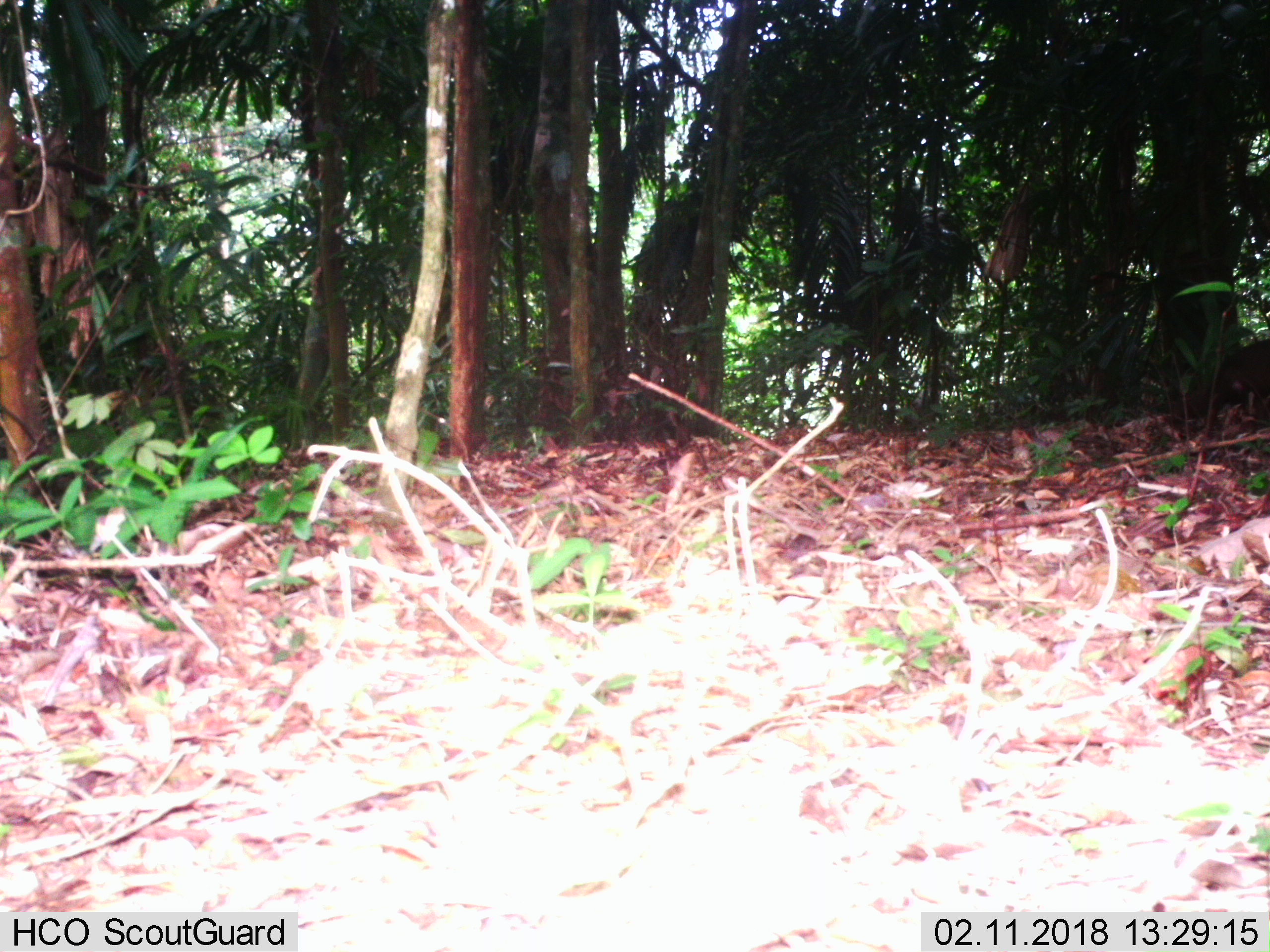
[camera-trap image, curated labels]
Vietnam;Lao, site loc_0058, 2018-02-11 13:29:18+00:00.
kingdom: Animalia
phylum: Chordata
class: Mammalia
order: Primates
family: Cercopithecidae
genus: Macaca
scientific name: Macaca arctoides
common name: stump-tailed macaque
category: stump tailed macaque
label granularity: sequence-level